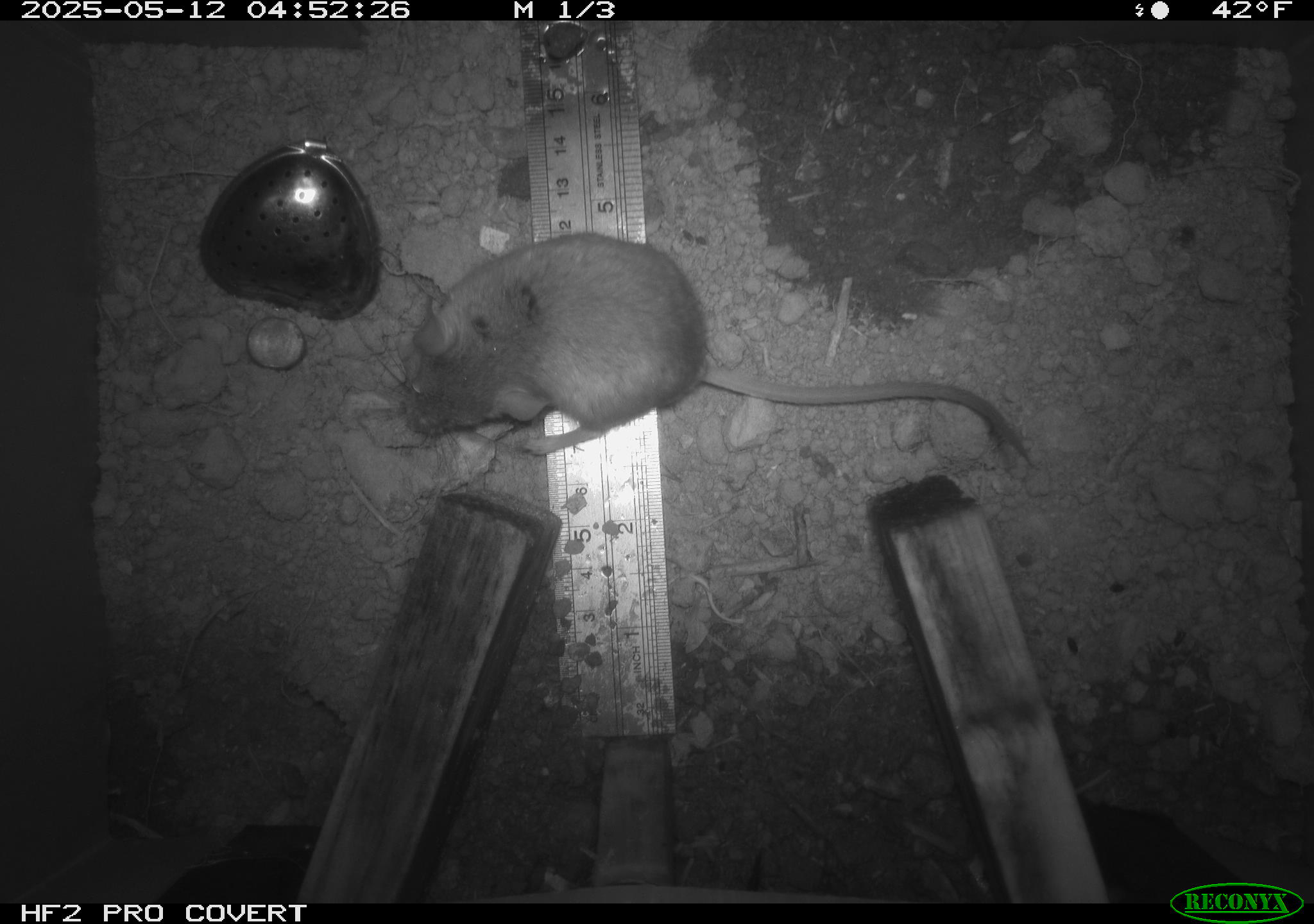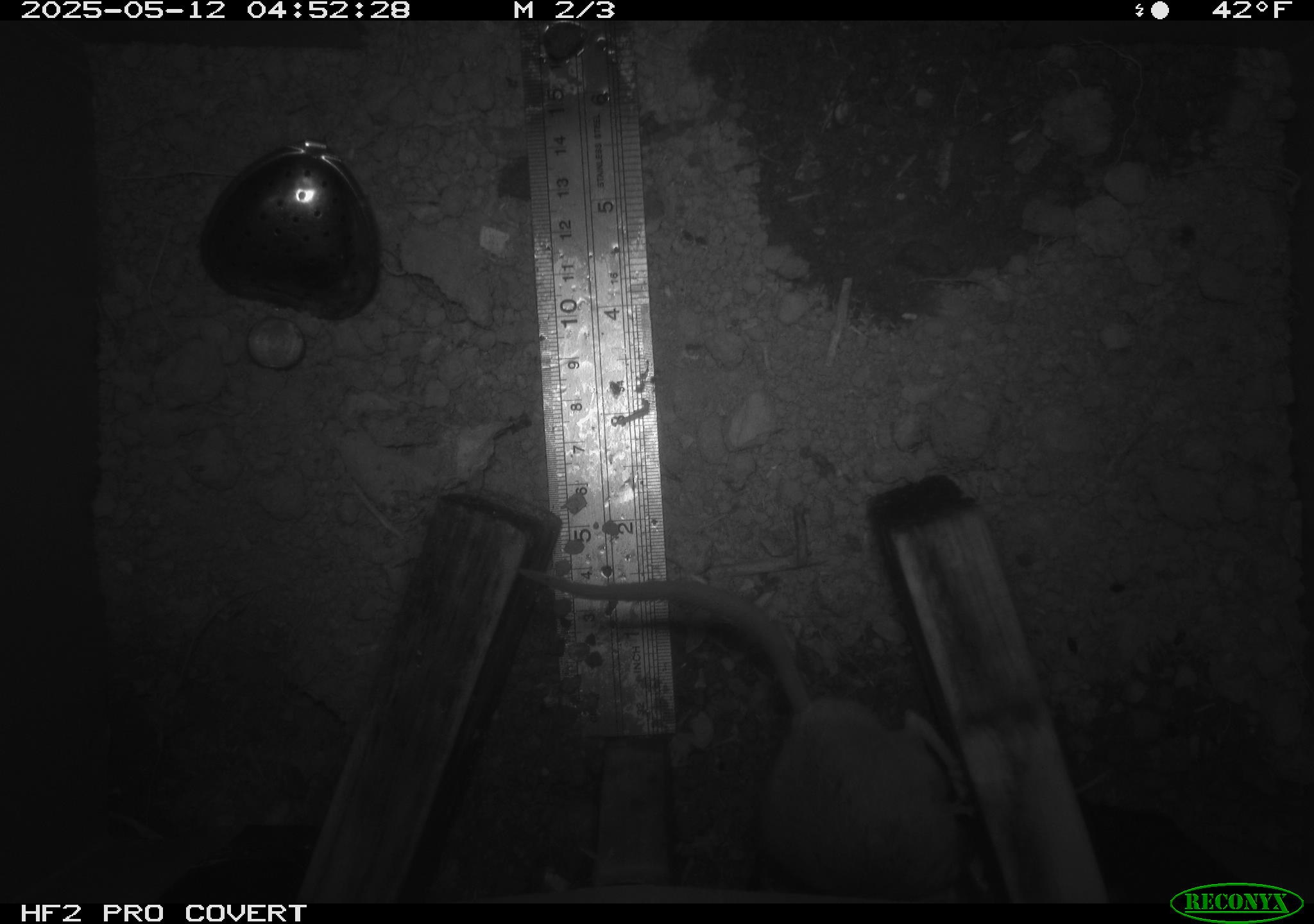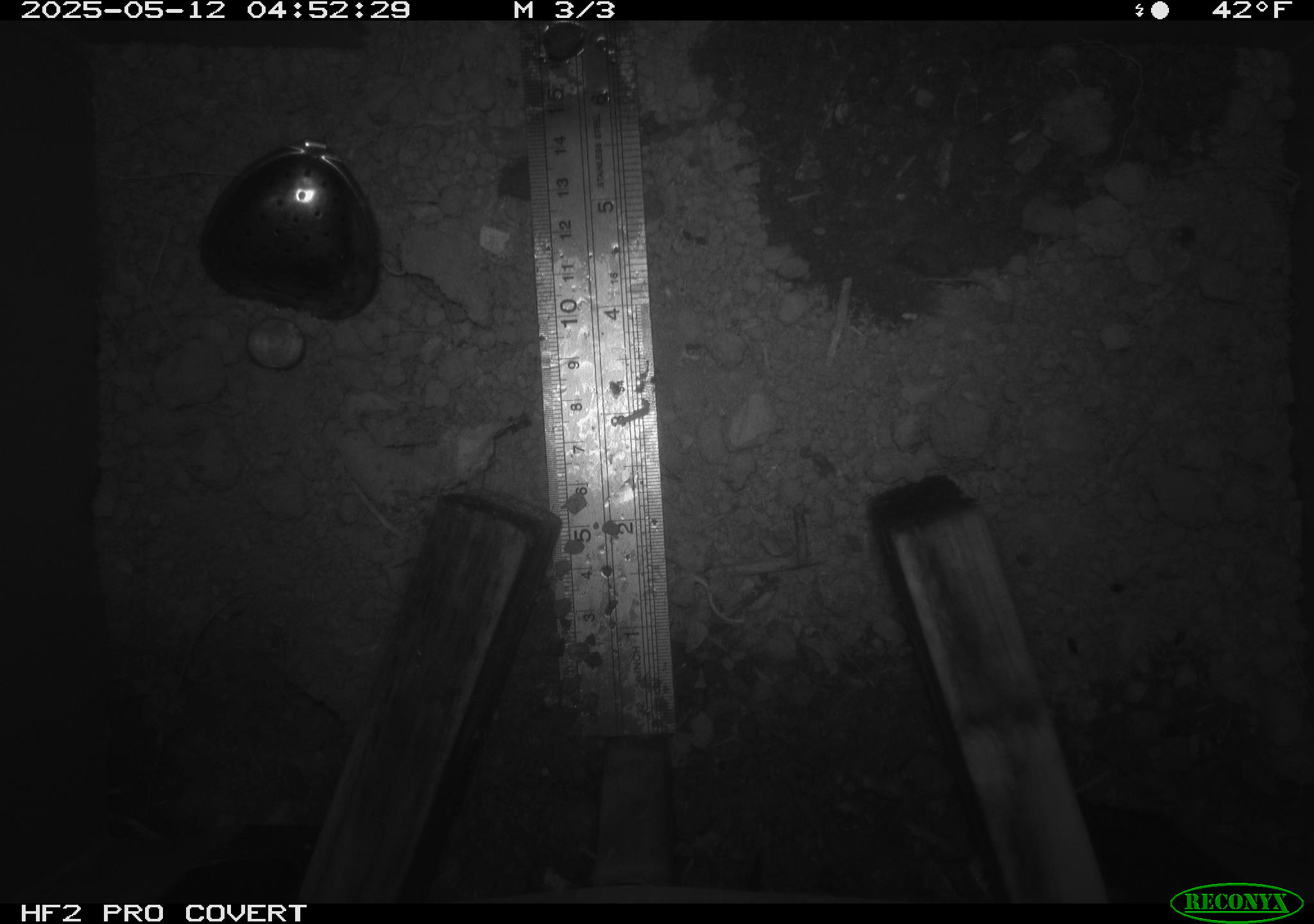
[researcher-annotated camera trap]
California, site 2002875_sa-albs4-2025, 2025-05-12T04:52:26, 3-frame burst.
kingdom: Animalia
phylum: Chordata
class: Mammalia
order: Rodentia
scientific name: Rodentia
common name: mouse species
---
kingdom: Animalia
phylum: Arthropoda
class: Insecta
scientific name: Insecta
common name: insect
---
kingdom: Animalia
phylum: Chordata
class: Mammalia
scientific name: Mammalia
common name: small mammal